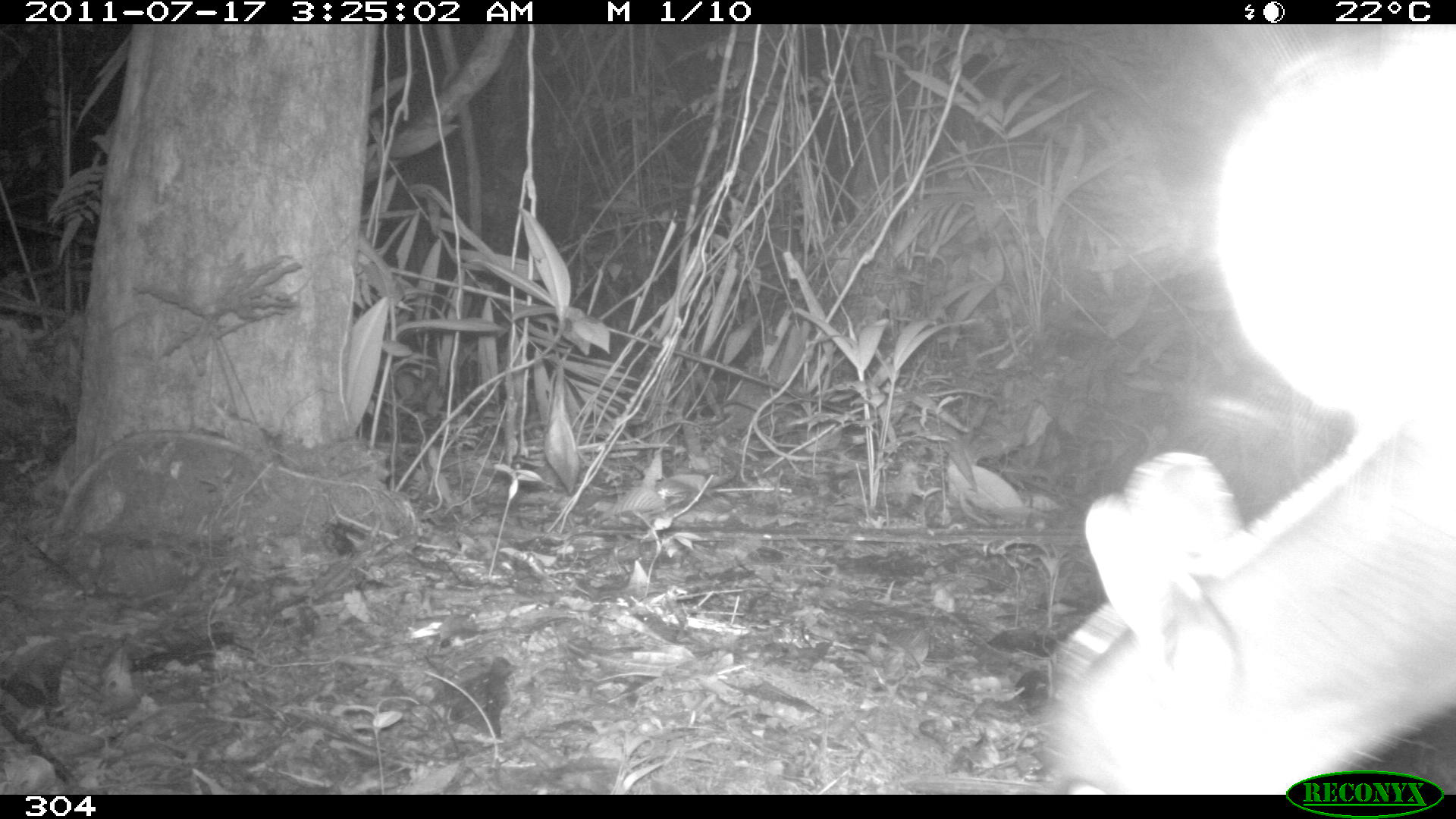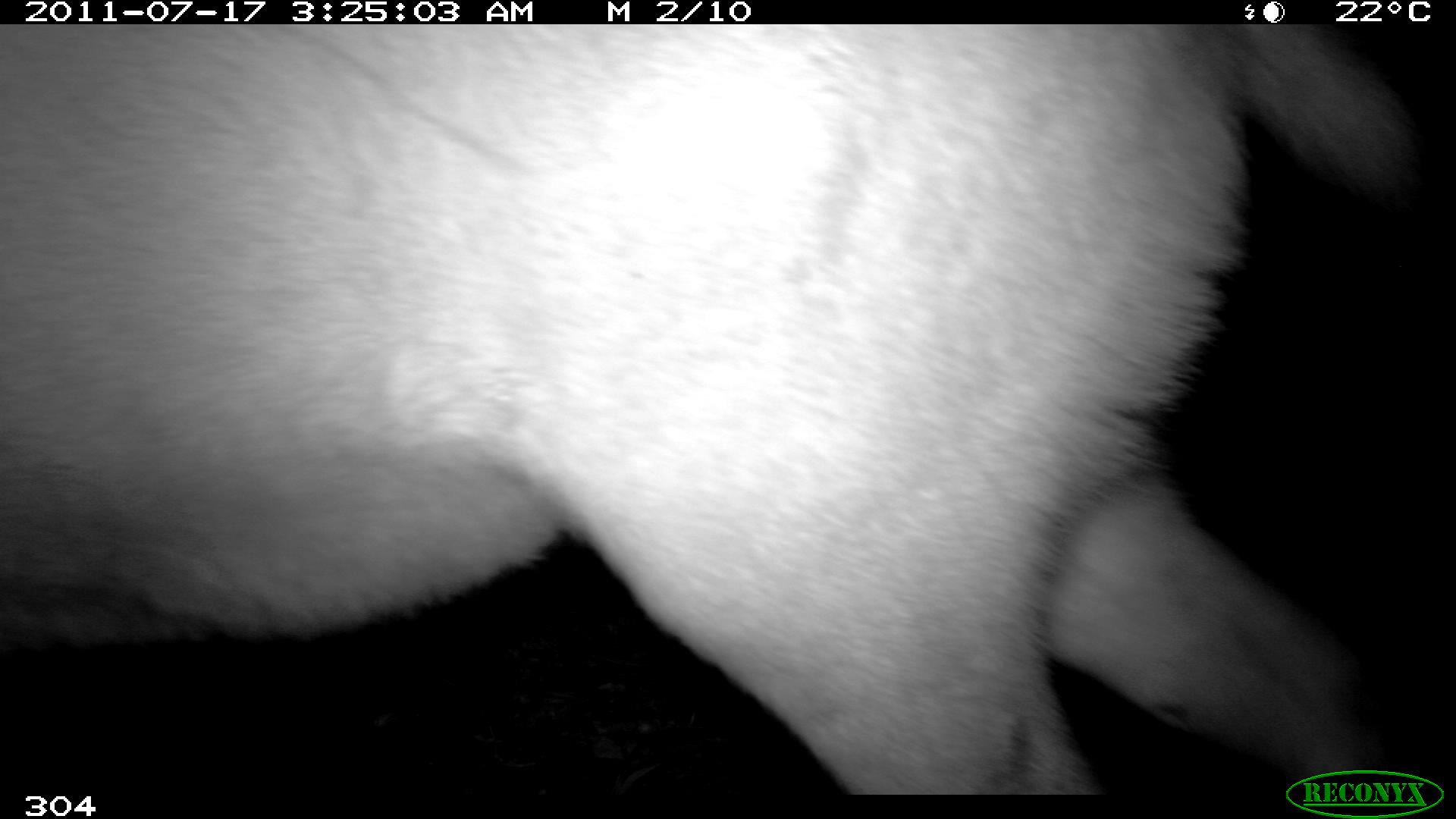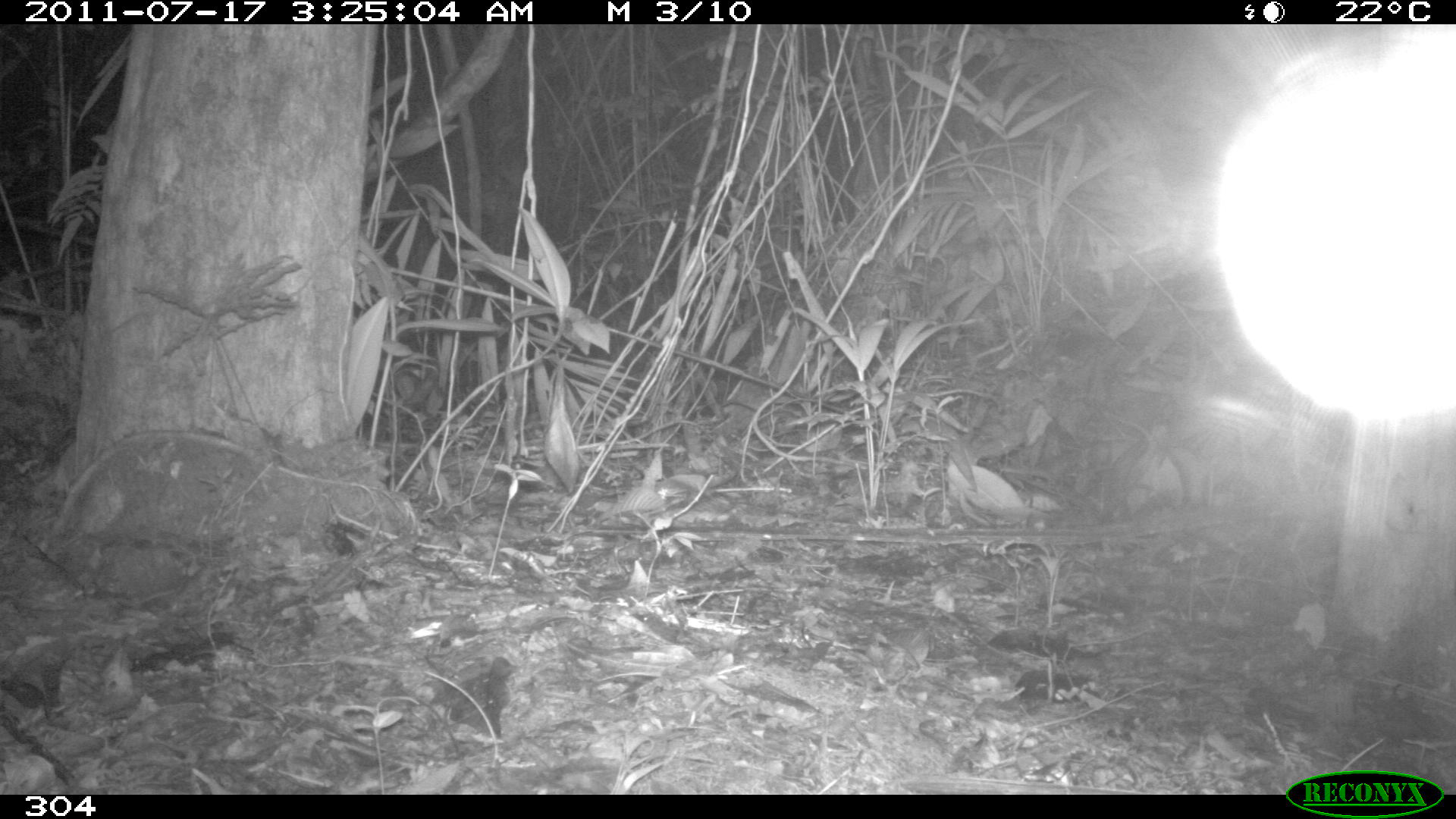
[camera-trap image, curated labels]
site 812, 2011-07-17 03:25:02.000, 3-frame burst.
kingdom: Animalia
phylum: Chordata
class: Mammalia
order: Artiodactyla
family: Cervidae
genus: Mazama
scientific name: Mazama americana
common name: red brocket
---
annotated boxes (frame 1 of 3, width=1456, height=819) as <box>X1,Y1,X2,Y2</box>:
mazama americana: <box>1040,408,1456,794</box>